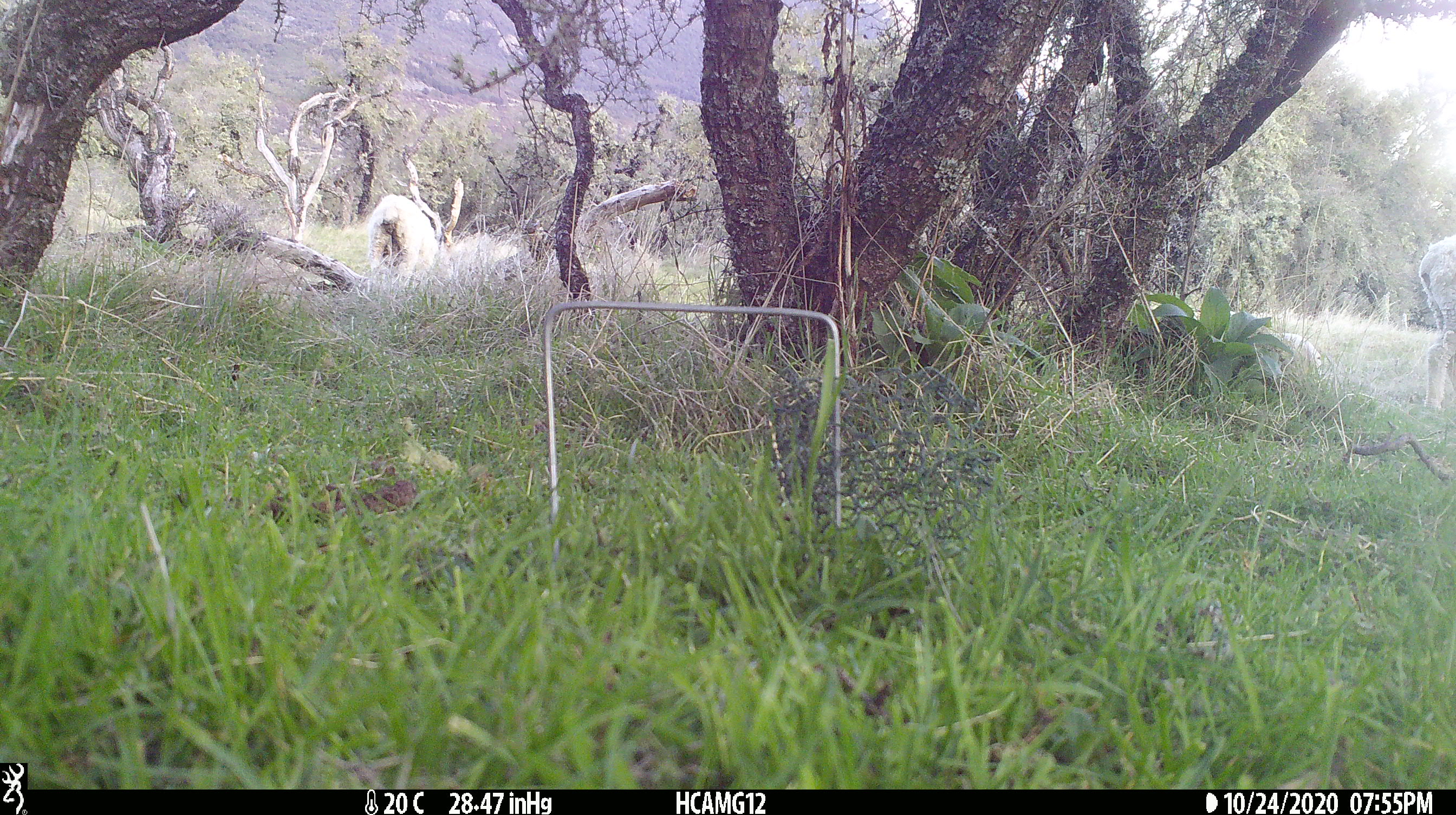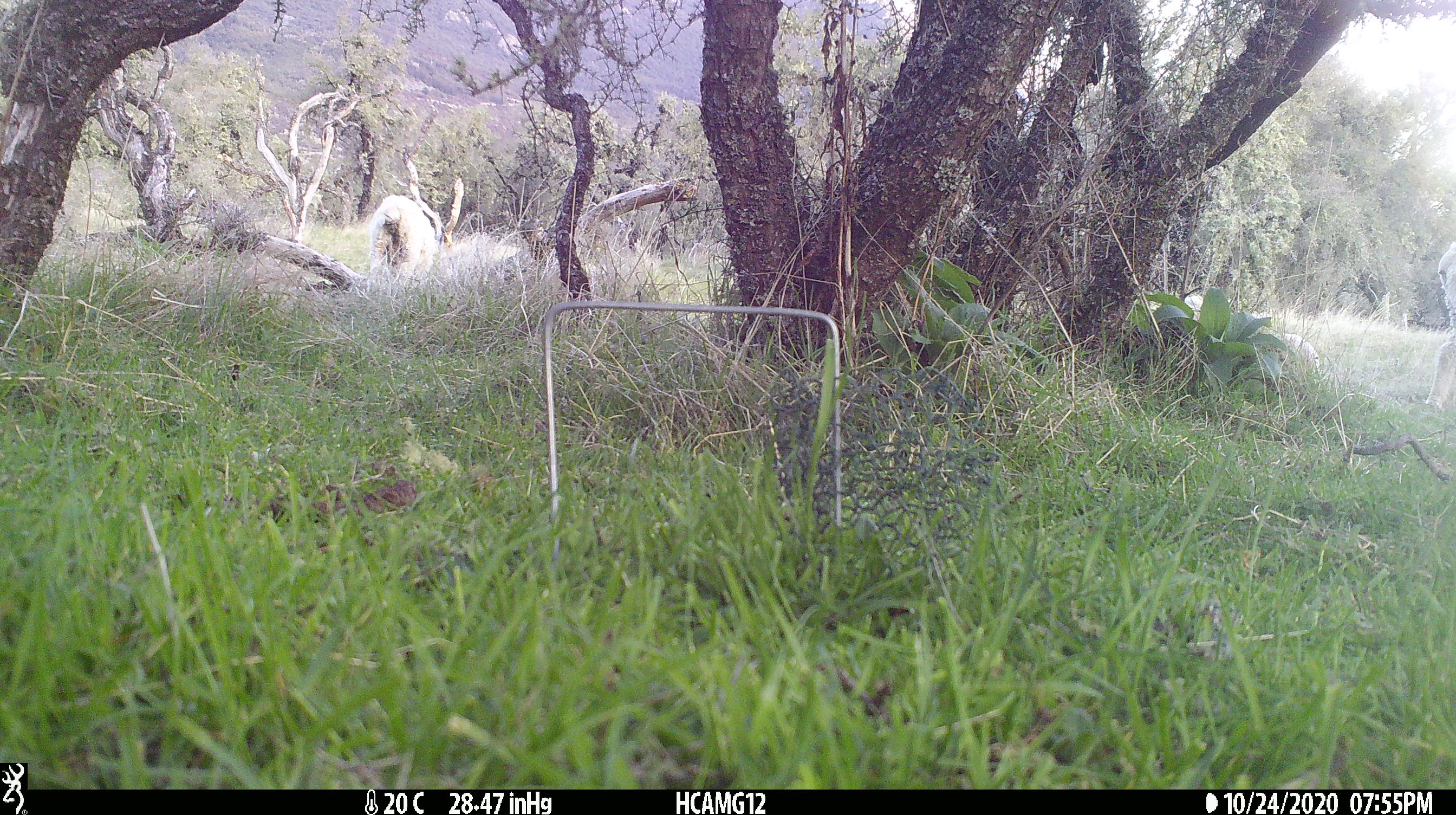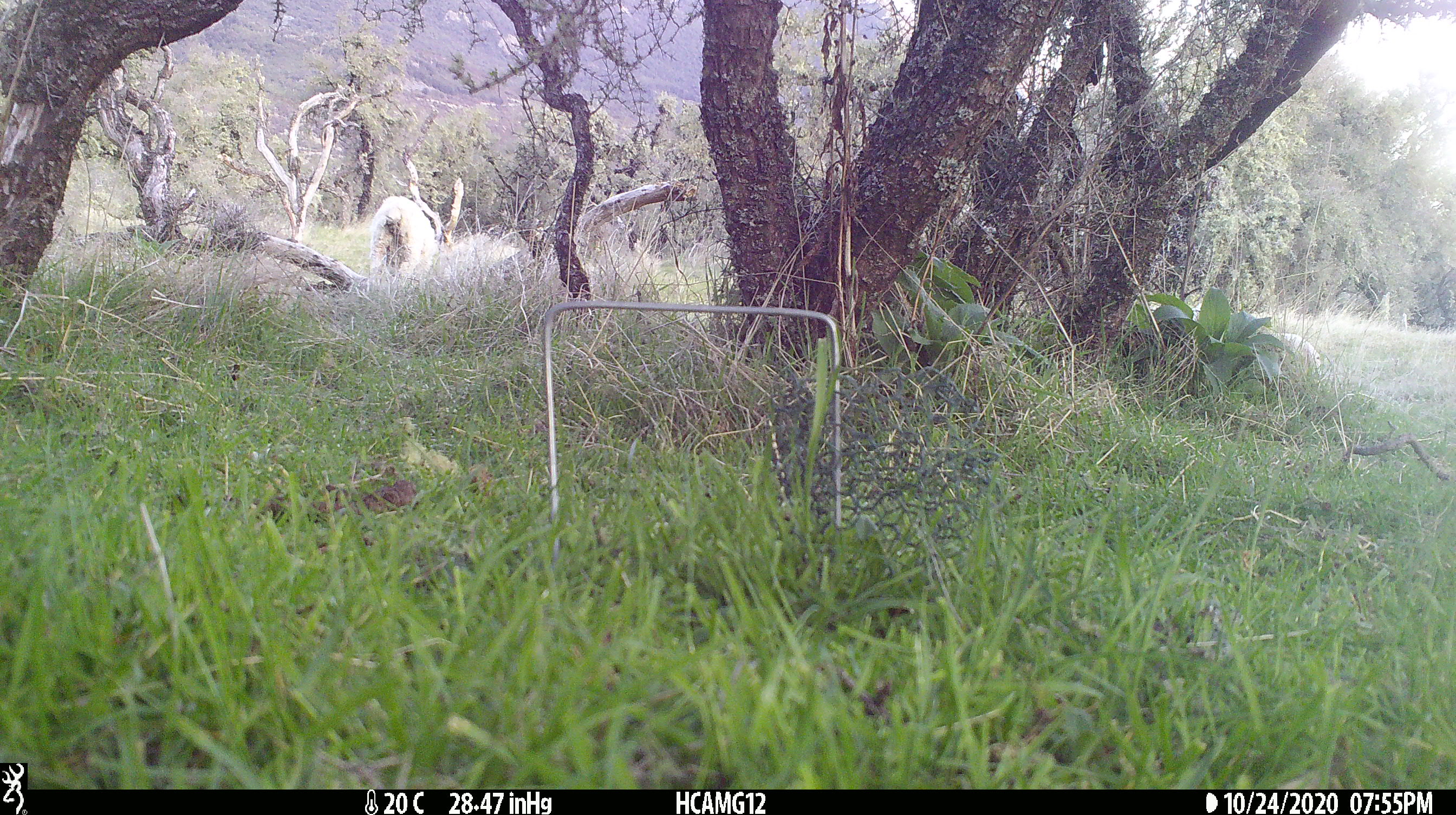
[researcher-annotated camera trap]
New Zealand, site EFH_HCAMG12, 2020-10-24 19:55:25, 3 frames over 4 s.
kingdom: Animalia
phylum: Chordata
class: Mammalia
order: Artiodactyla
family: Bovidae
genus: Ovis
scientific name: Ovis aries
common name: domestic sheep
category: sheep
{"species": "sheep (domestic sheep) (Ovis aries)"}